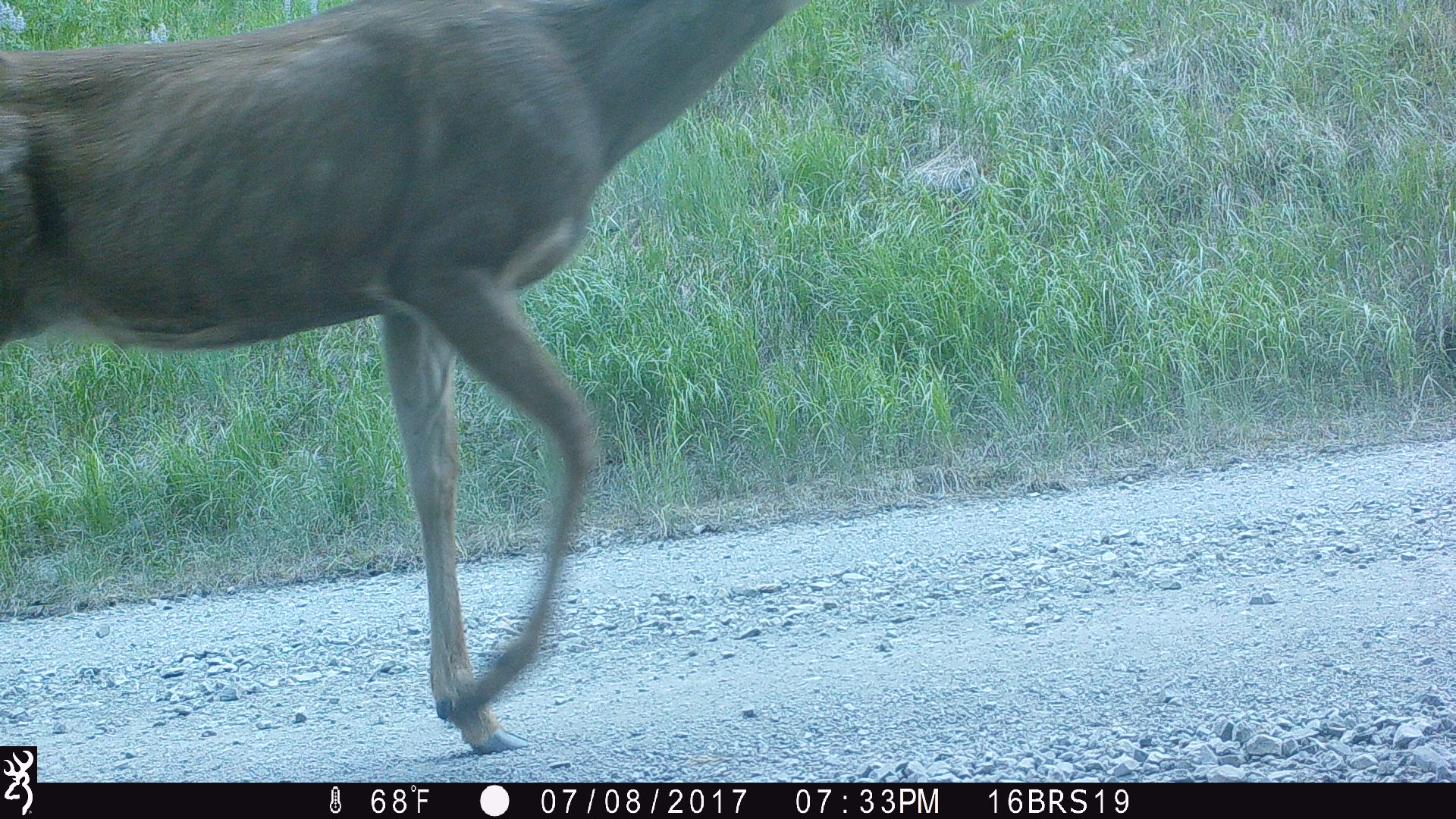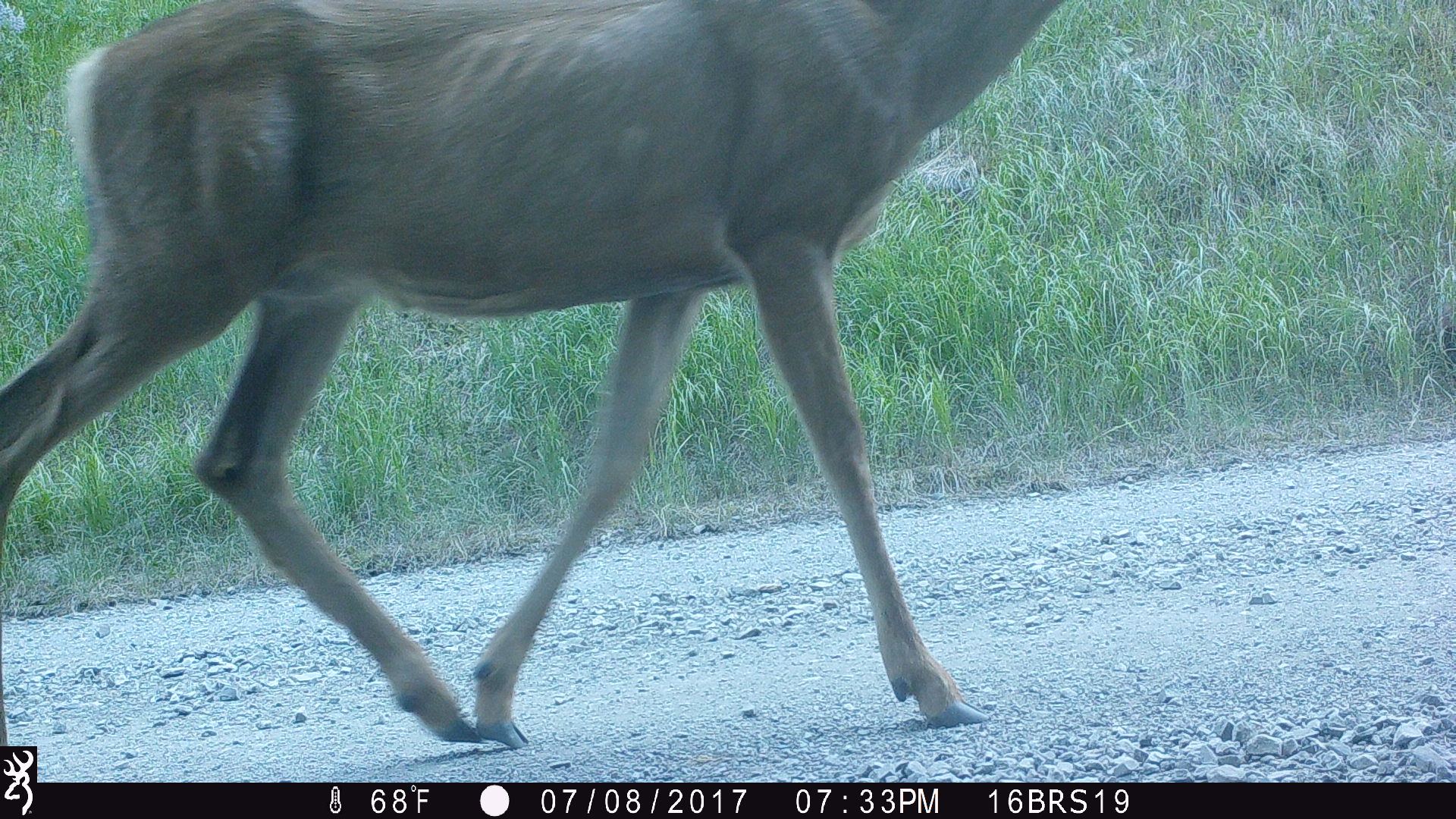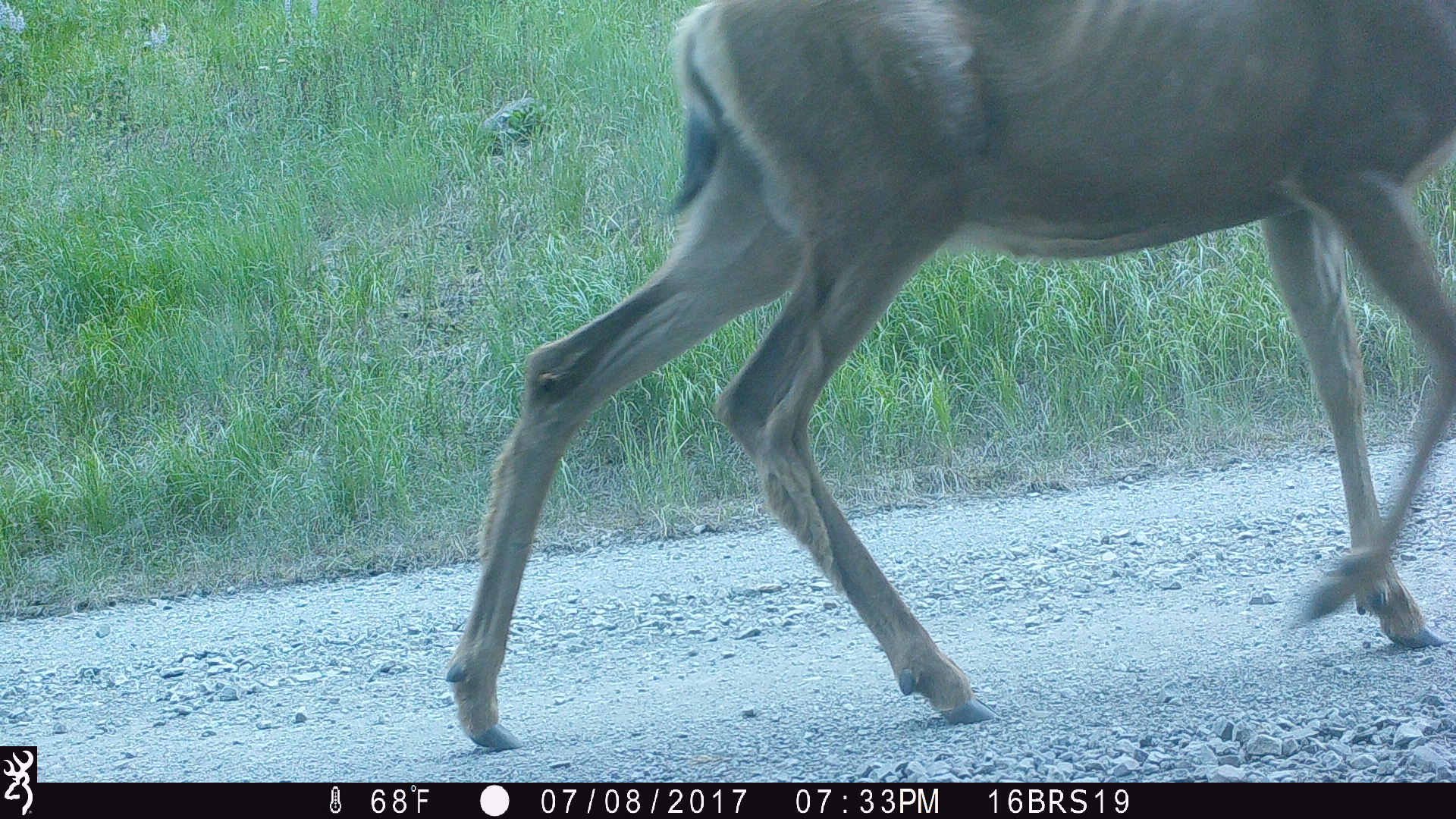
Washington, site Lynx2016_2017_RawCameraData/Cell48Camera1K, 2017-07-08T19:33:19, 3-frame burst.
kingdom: Animalia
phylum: Chordata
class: Mammalia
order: Artiodactyla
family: Cervidae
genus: Odocoileus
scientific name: Odocoileus hemionus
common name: mule deer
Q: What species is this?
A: Odocoileus hemionus (mule deer).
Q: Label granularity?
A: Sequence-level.